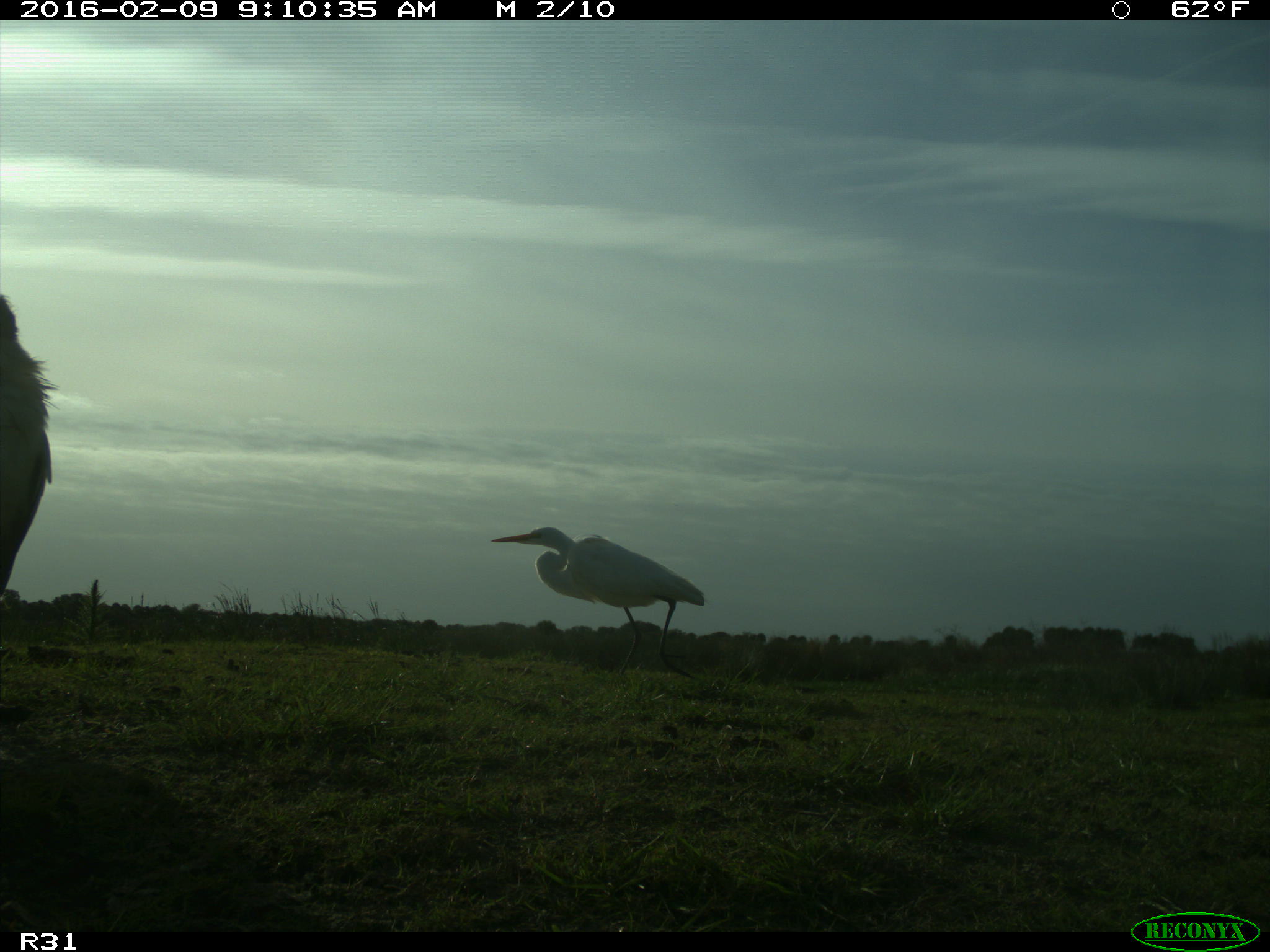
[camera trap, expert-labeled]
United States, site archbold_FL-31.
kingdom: Animalia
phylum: Chordata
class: Aves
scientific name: Aves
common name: birds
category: unidentified bird